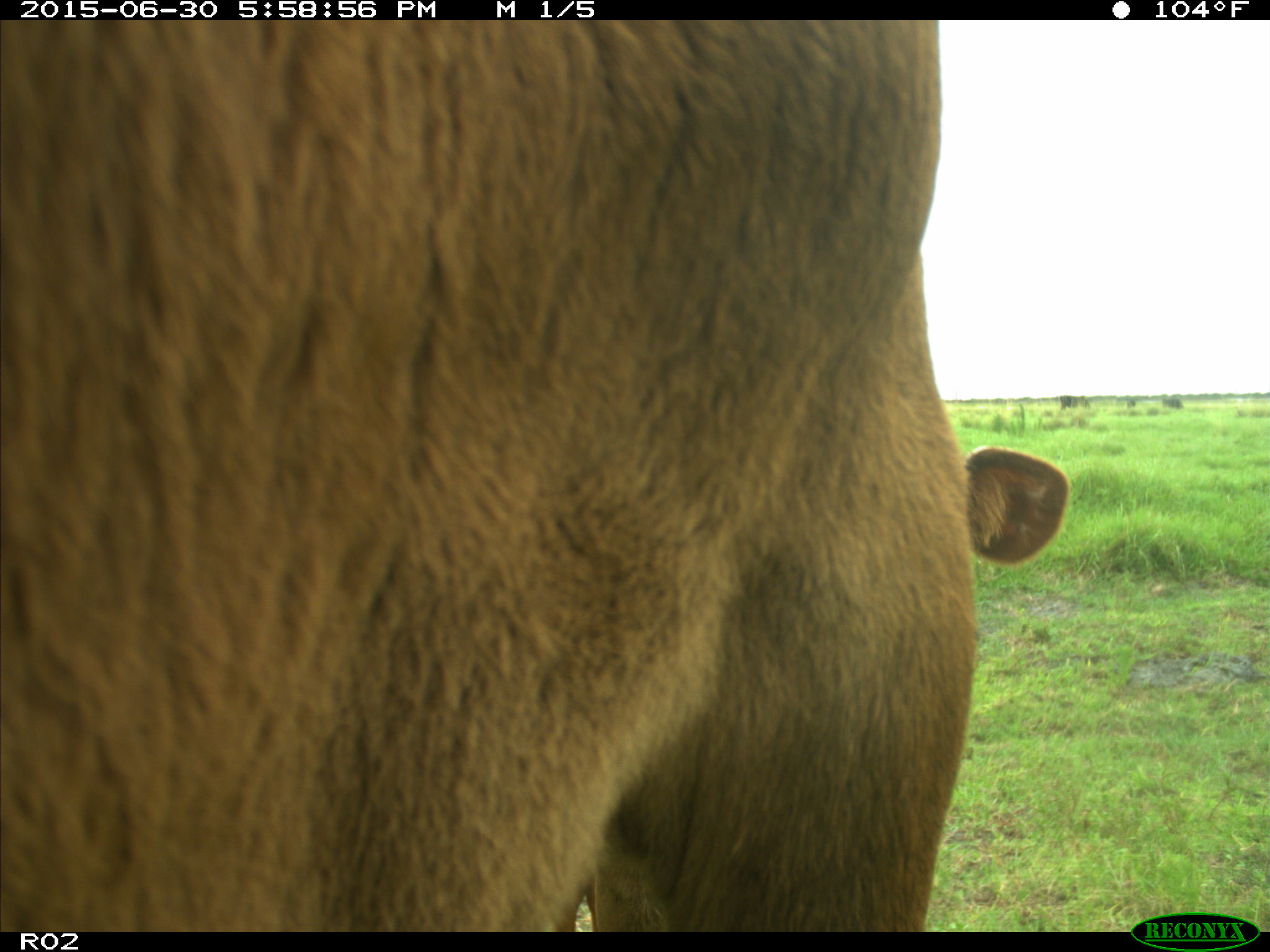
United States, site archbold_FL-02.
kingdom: Animalia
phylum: Chordata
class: Mammalia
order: Artiodactyla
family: Bovidae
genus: Bos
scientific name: Bos taurus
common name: domestic cow